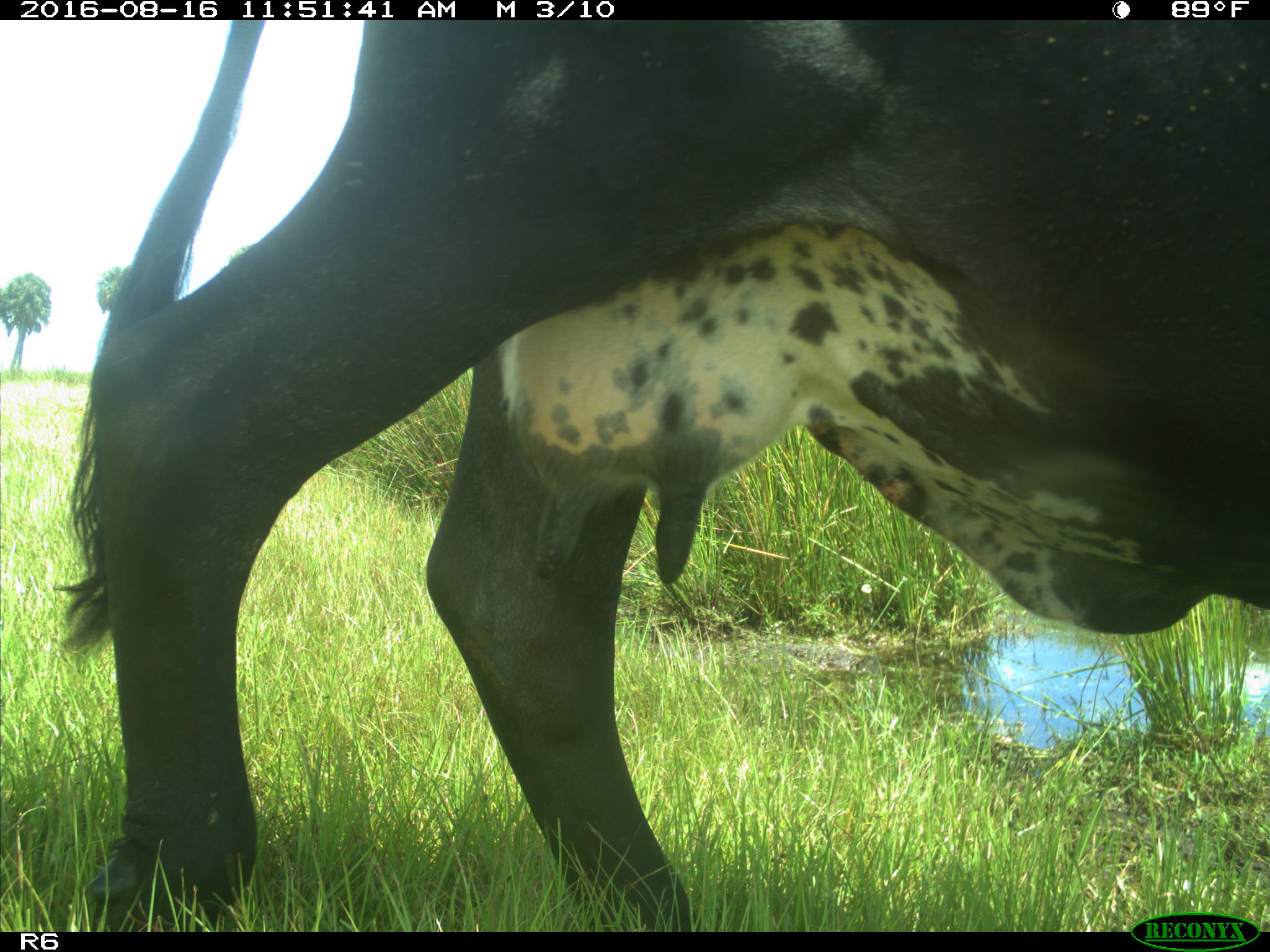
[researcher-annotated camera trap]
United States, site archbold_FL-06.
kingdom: Animalia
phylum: Chordata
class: Mammalia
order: Artiodactyla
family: Bovidae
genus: Bos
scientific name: Bos taurus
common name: domestic cow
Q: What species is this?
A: Bos taurus (domestic cow).